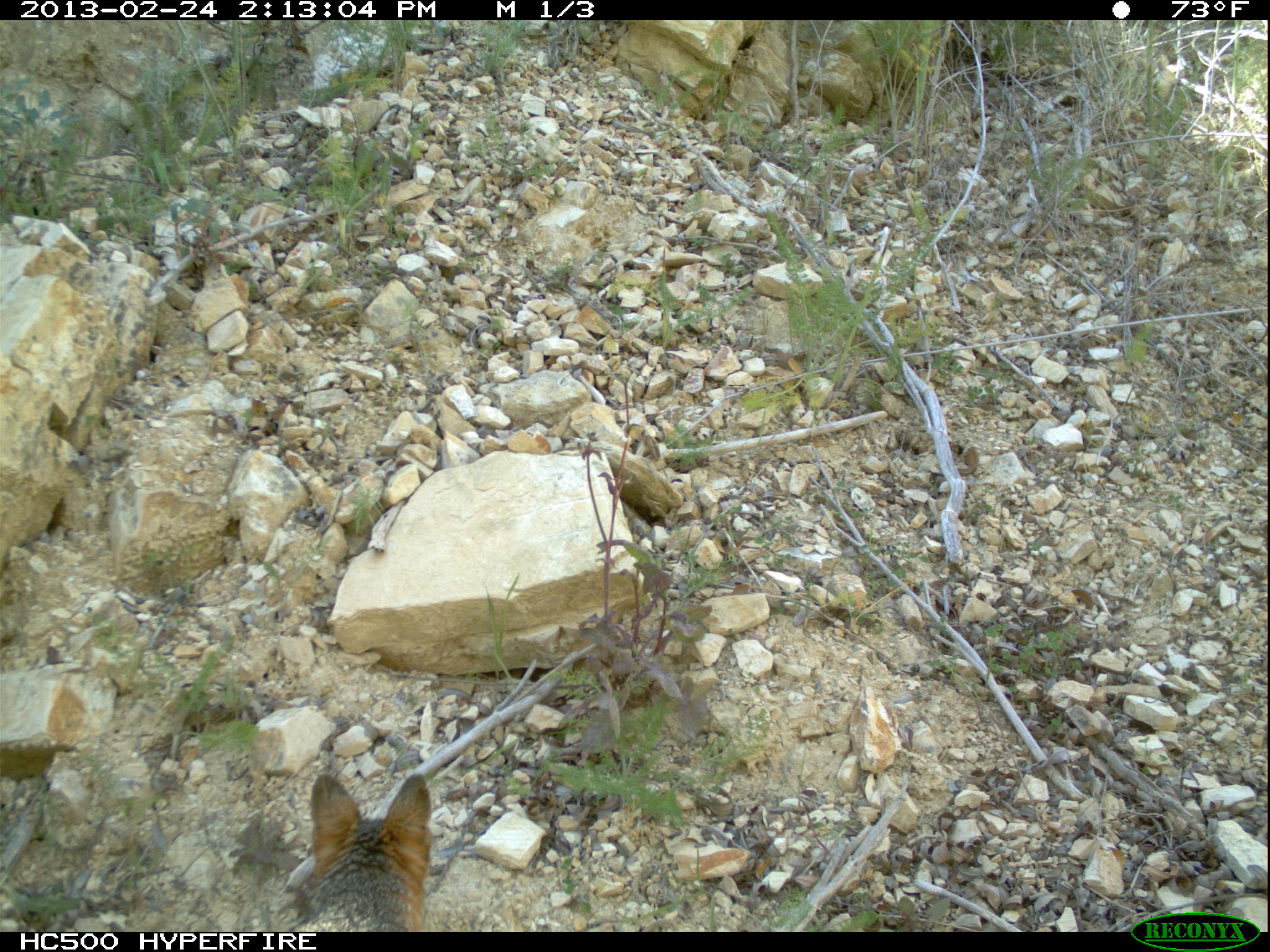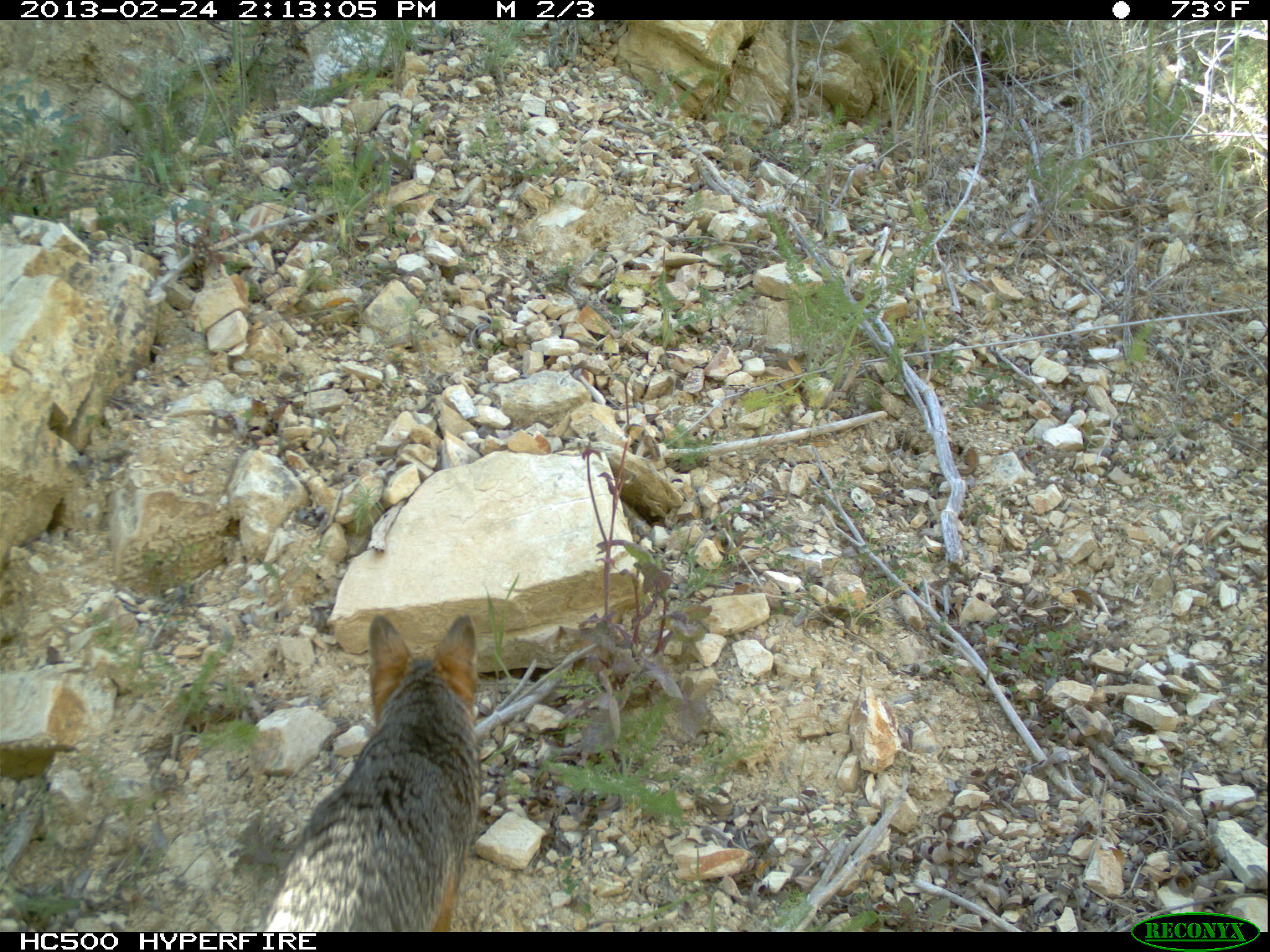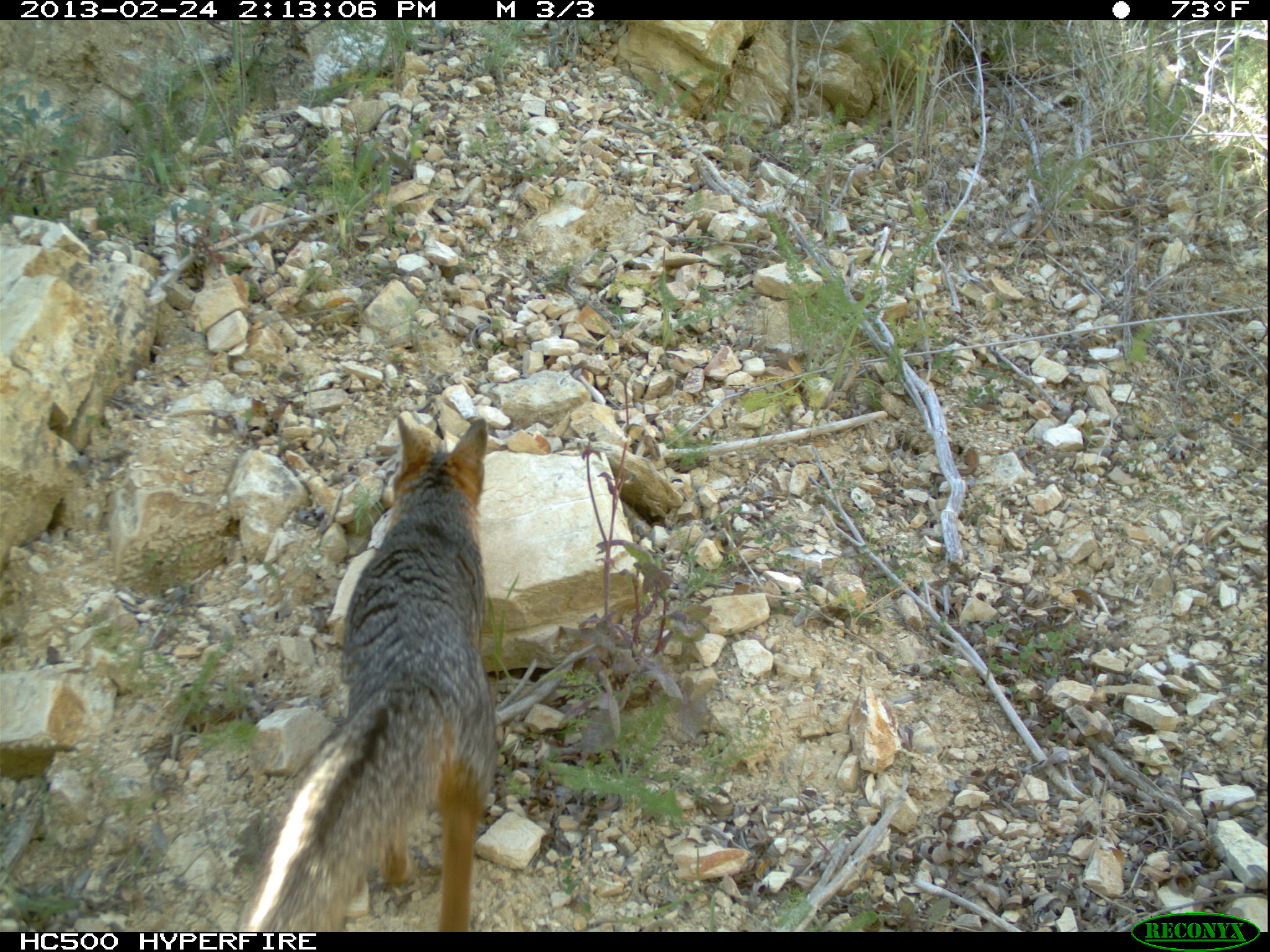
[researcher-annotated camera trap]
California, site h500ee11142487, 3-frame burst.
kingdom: Animalia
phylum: Chordata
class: Mammalia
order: Carnivora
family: Canidae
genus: Urocyon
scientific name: Urocyon littoralis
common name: island fox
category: fox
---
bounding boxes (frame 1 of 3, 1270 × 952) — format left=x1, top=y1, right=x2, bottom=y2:
fox: left=290, top=772, right=437, bottom=932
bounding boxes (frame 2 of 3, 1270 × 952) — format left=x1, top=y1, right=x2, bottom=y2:
fox: left=262, top=610, right=480, bottom=932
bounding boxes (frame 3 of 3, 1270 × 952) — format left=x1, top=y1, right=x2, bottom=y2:
fox: left=237, top=415, right=499, bottom=931